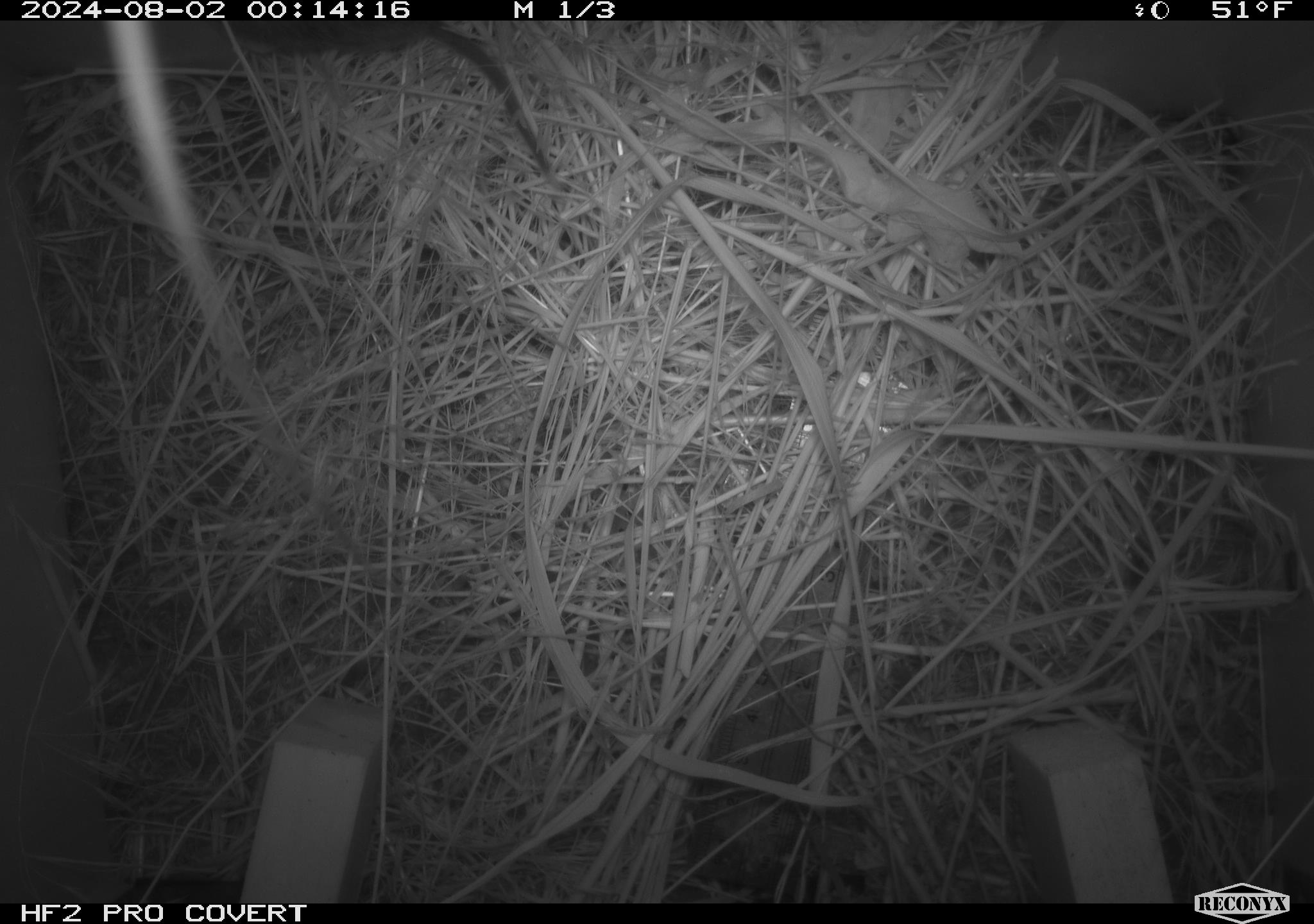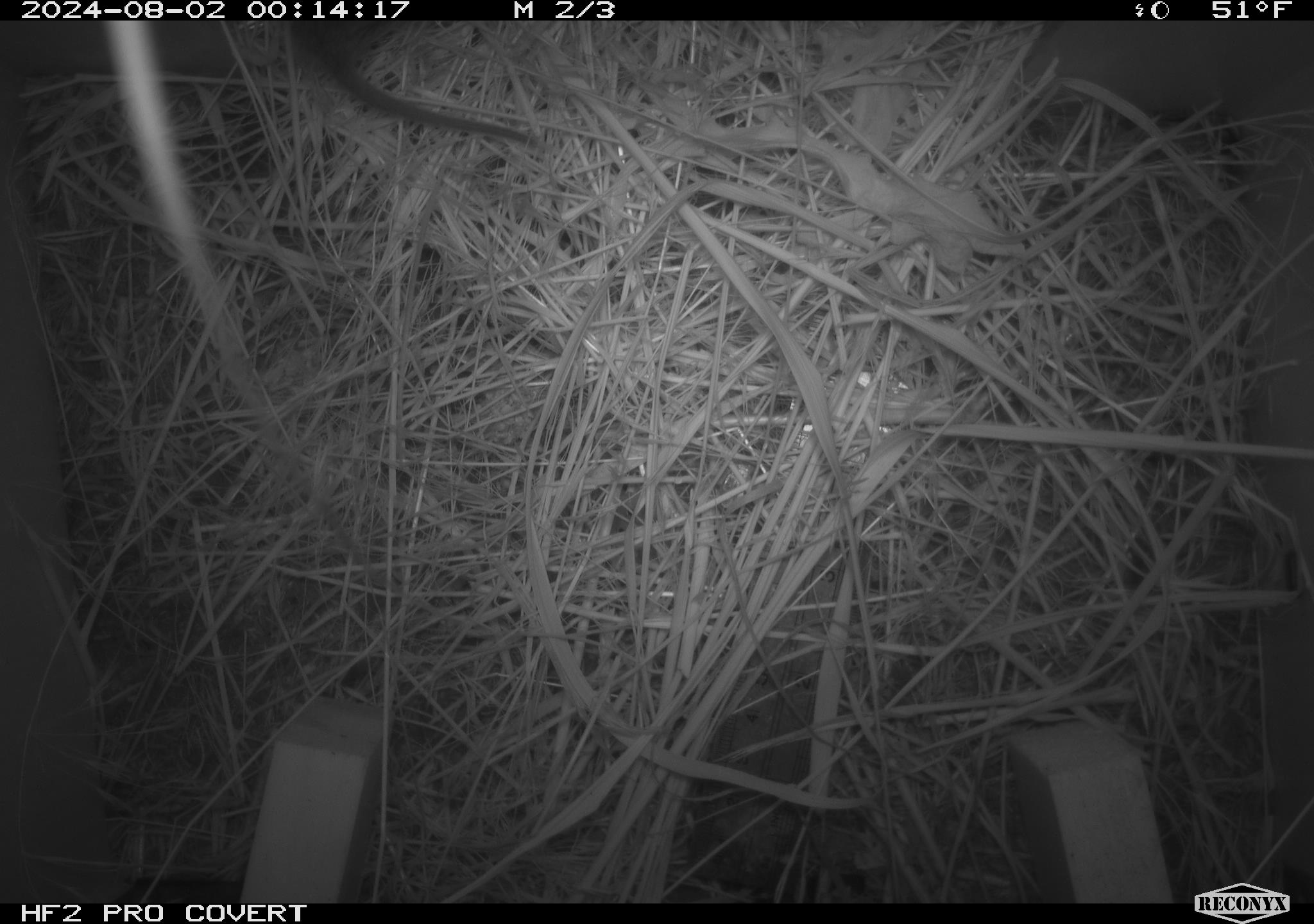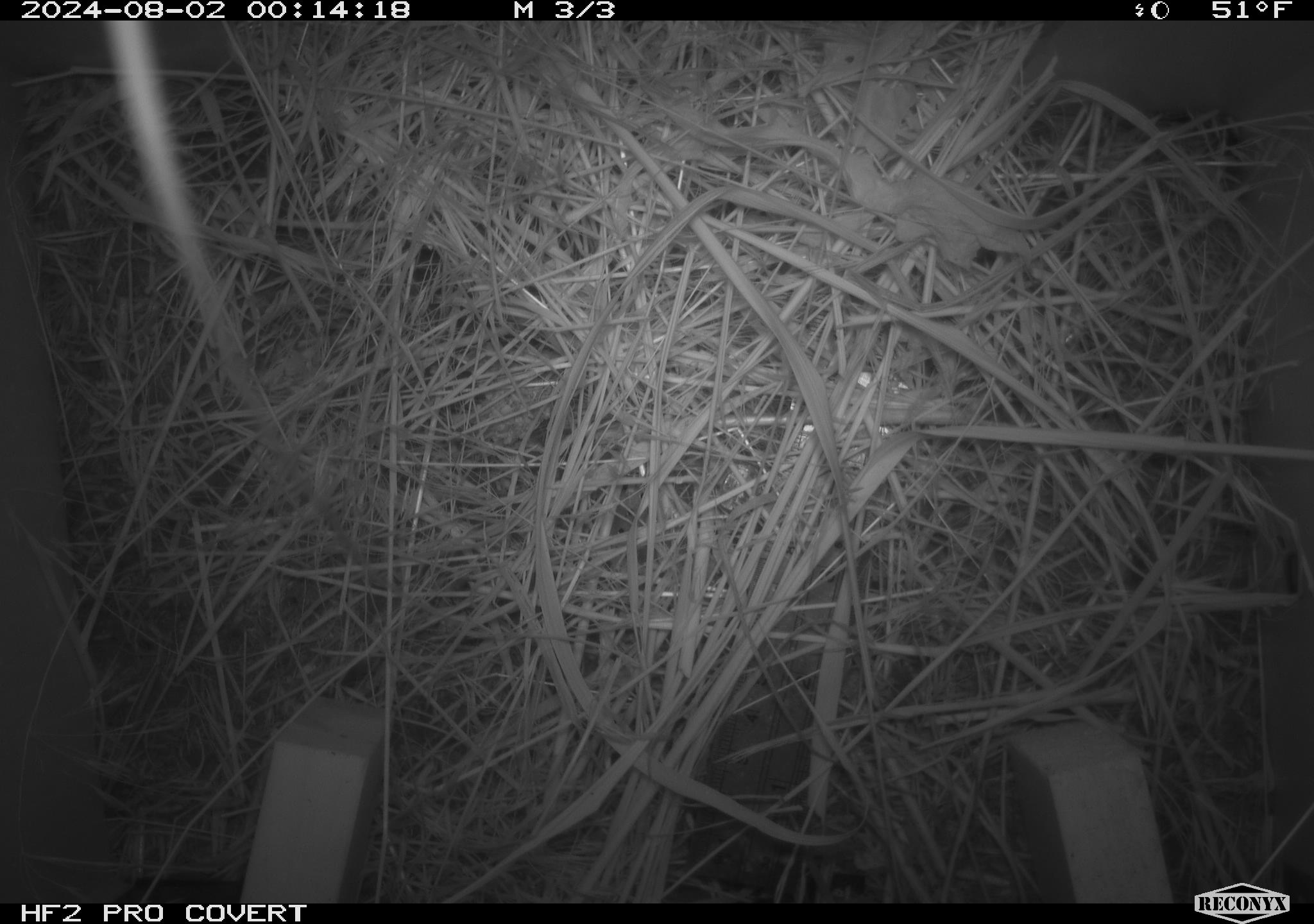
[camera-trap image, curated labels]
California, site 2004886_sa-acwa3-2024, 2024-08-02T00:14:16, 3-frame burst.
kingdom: Animalia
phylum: Chordata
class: Mammalia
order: Rodentia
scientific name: Rodentia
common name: mouse species